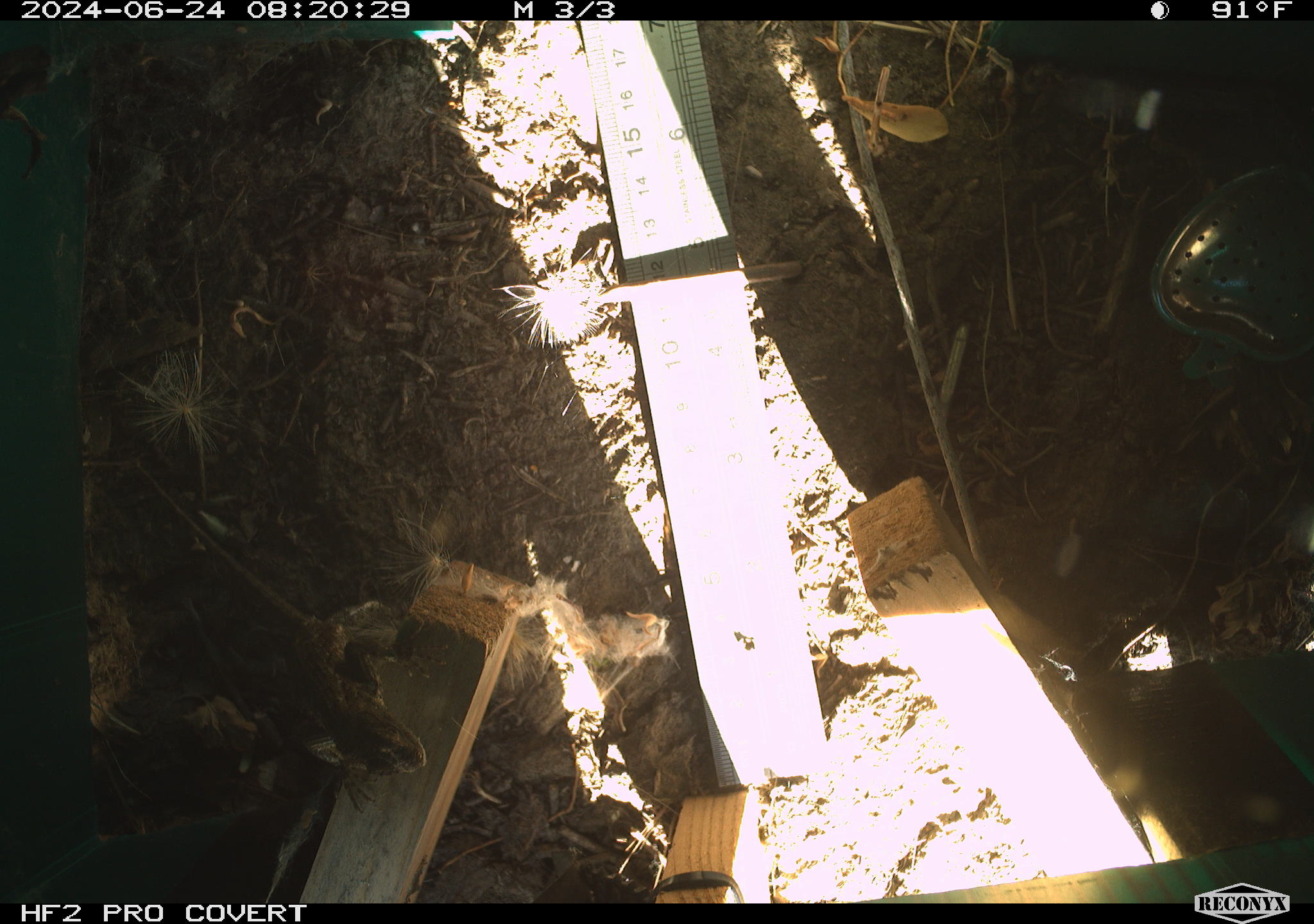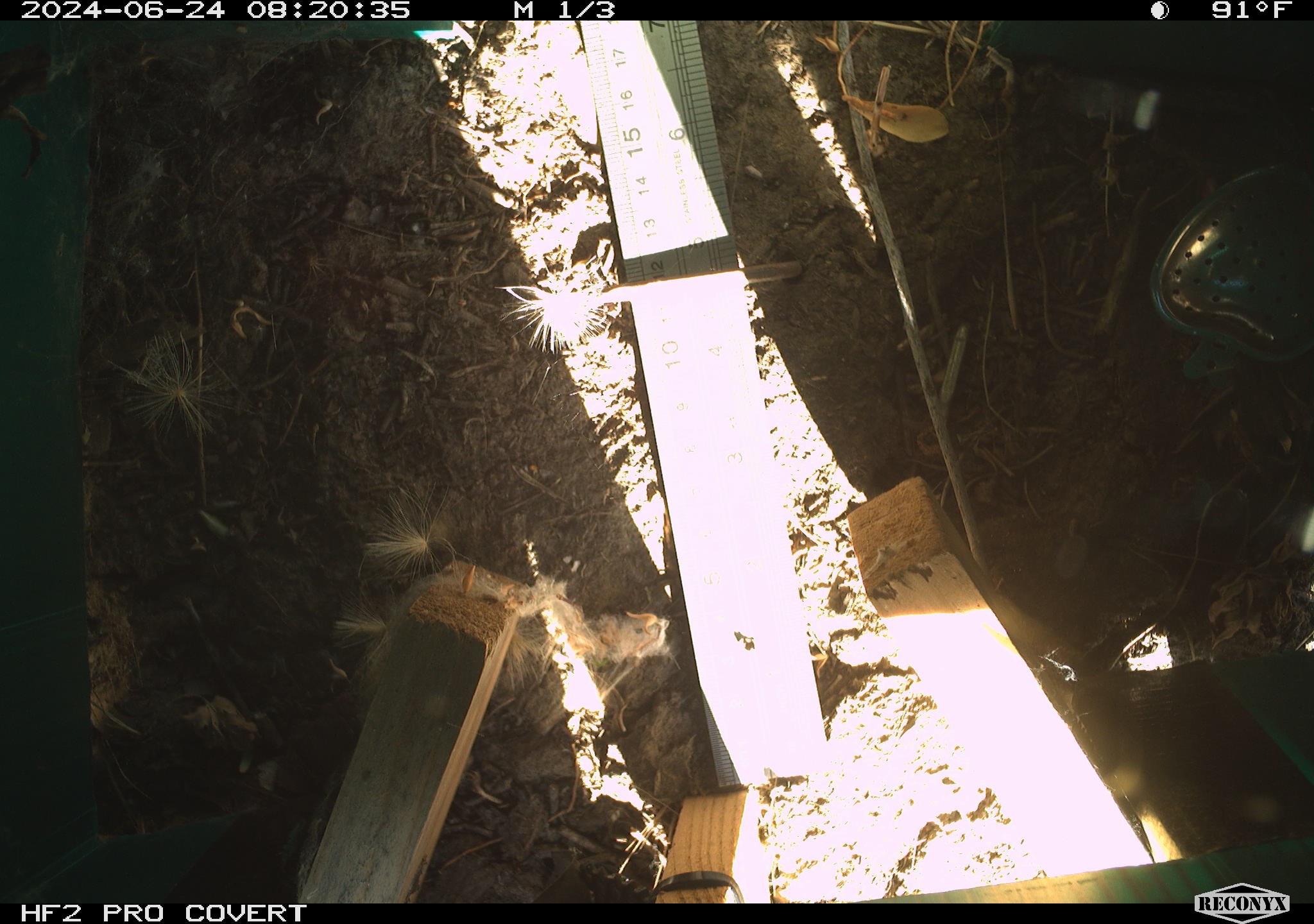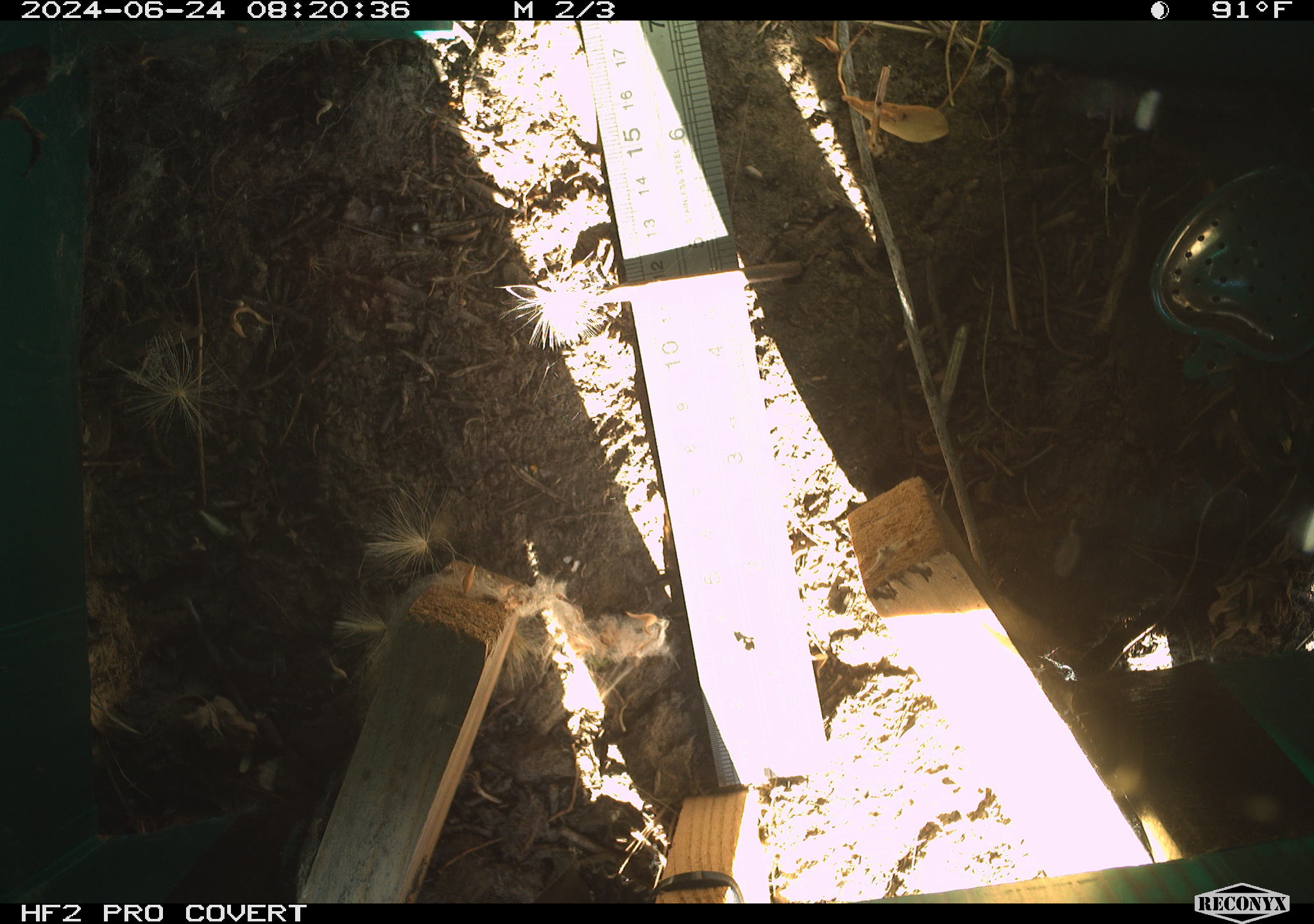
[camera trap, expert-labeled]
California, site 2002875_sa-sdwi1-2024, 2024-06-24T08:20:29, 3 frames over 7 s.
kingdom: Animalia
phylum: Chordata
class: Reptilia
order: Squamata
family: Phrynosomatidae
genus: Sceloporus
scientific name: Sceloporus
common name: spiny lizards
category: sceloporus species